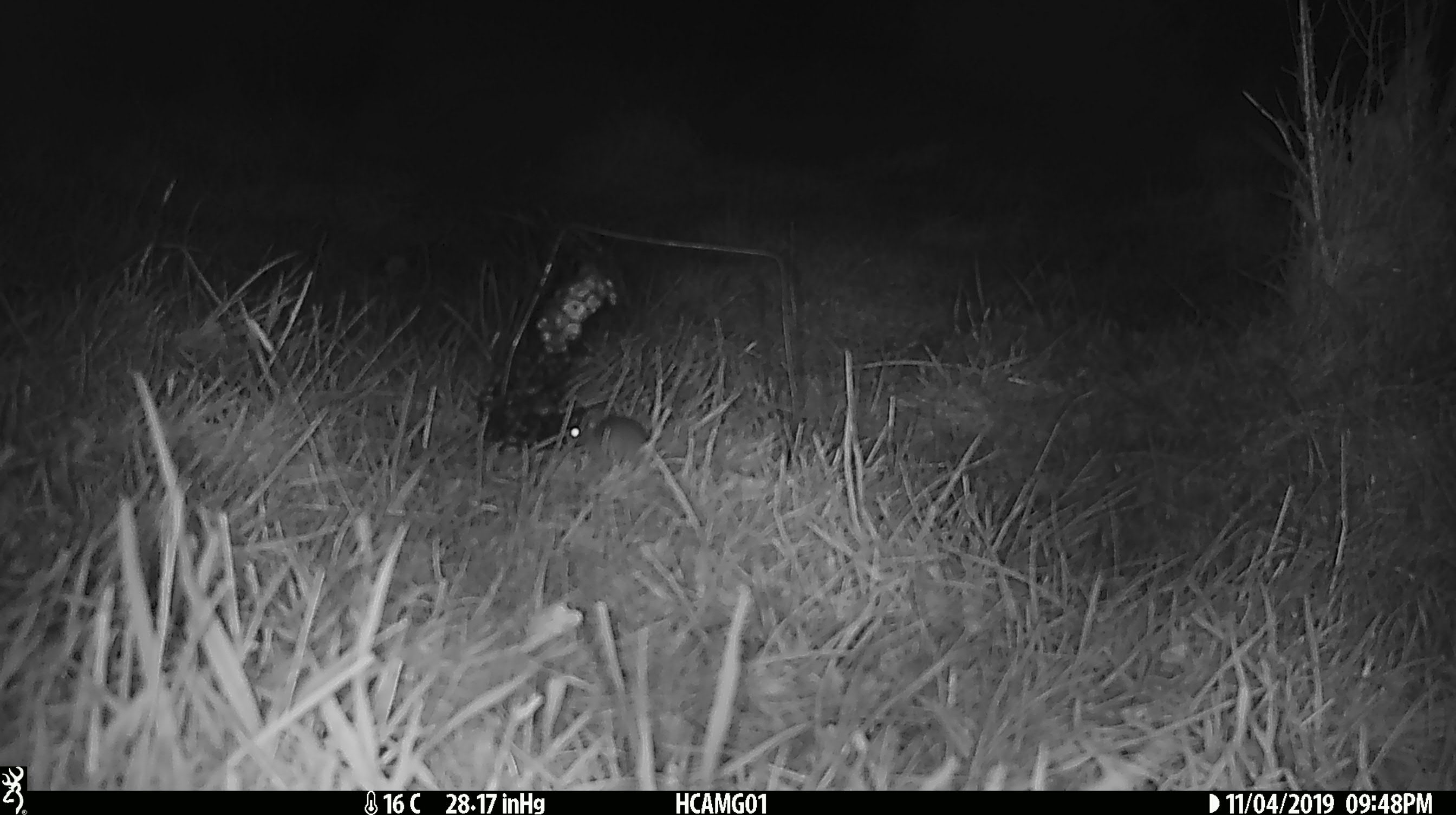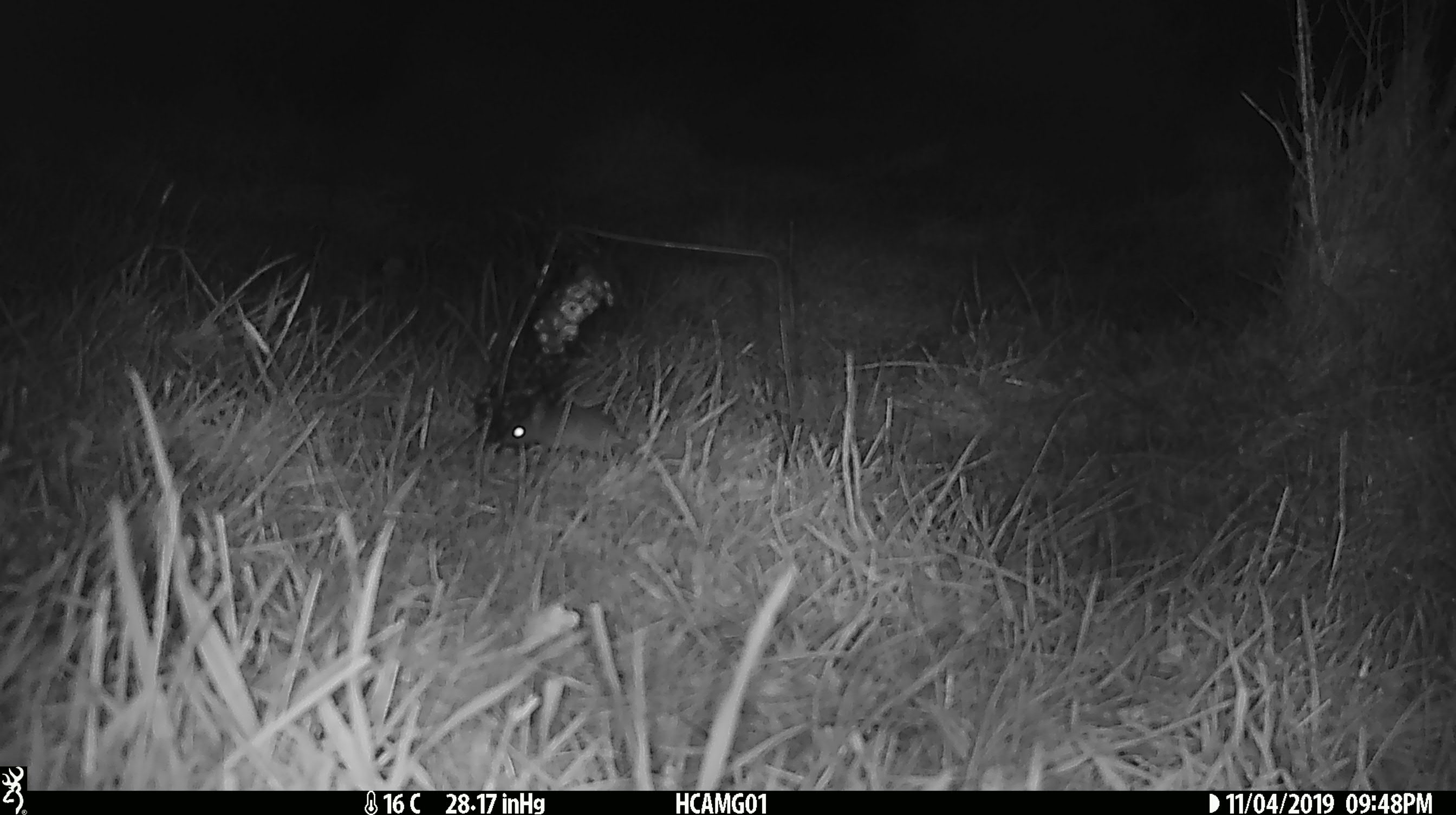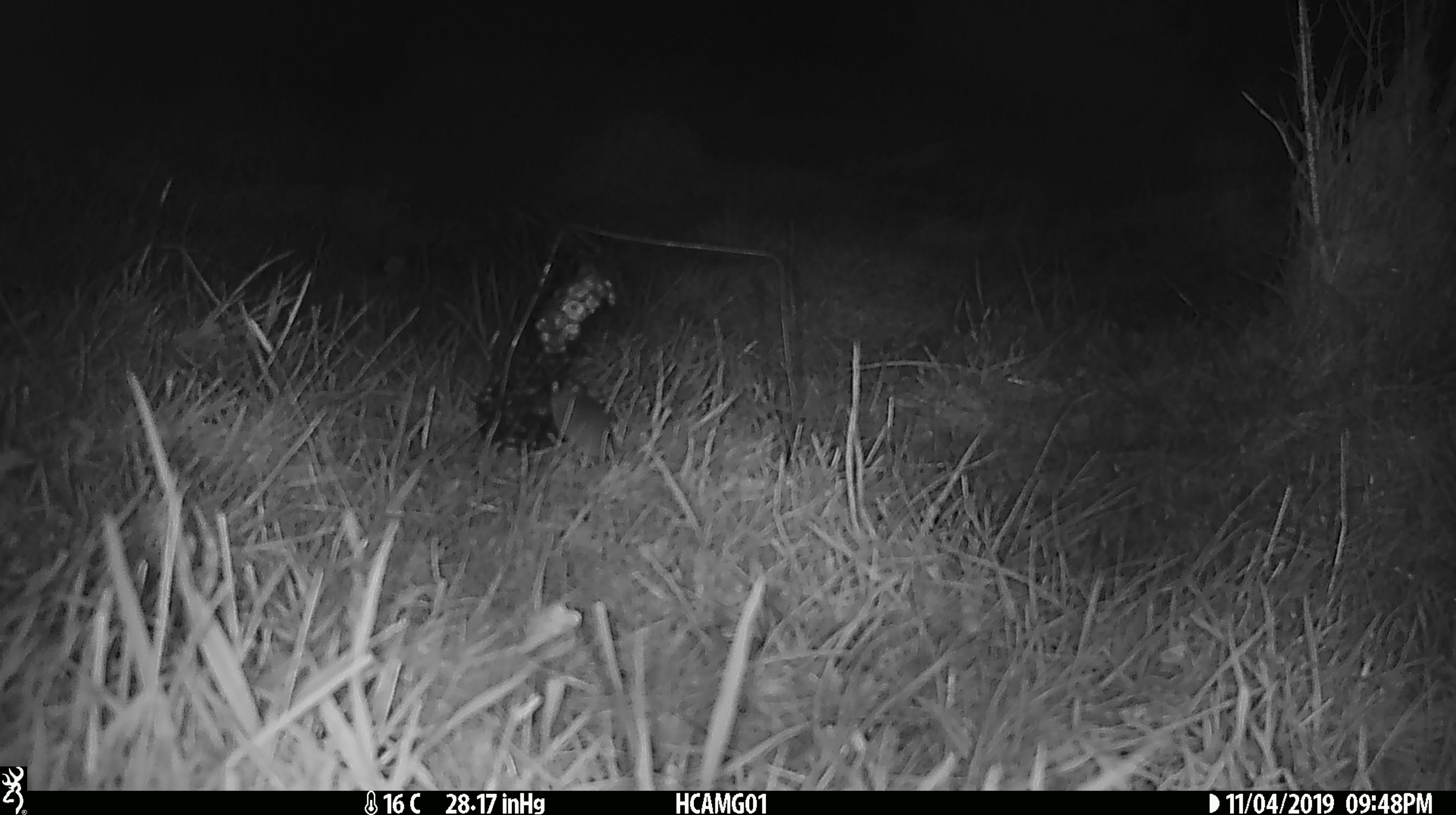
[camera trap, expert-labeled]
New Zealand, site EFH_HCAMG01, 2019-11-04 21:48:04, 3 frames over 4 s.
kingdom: Animalia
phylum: Chordata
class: Mammalia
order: Rodentia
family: Muridae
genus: Mus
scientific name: Mus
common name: mouse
Mouse (Mus).